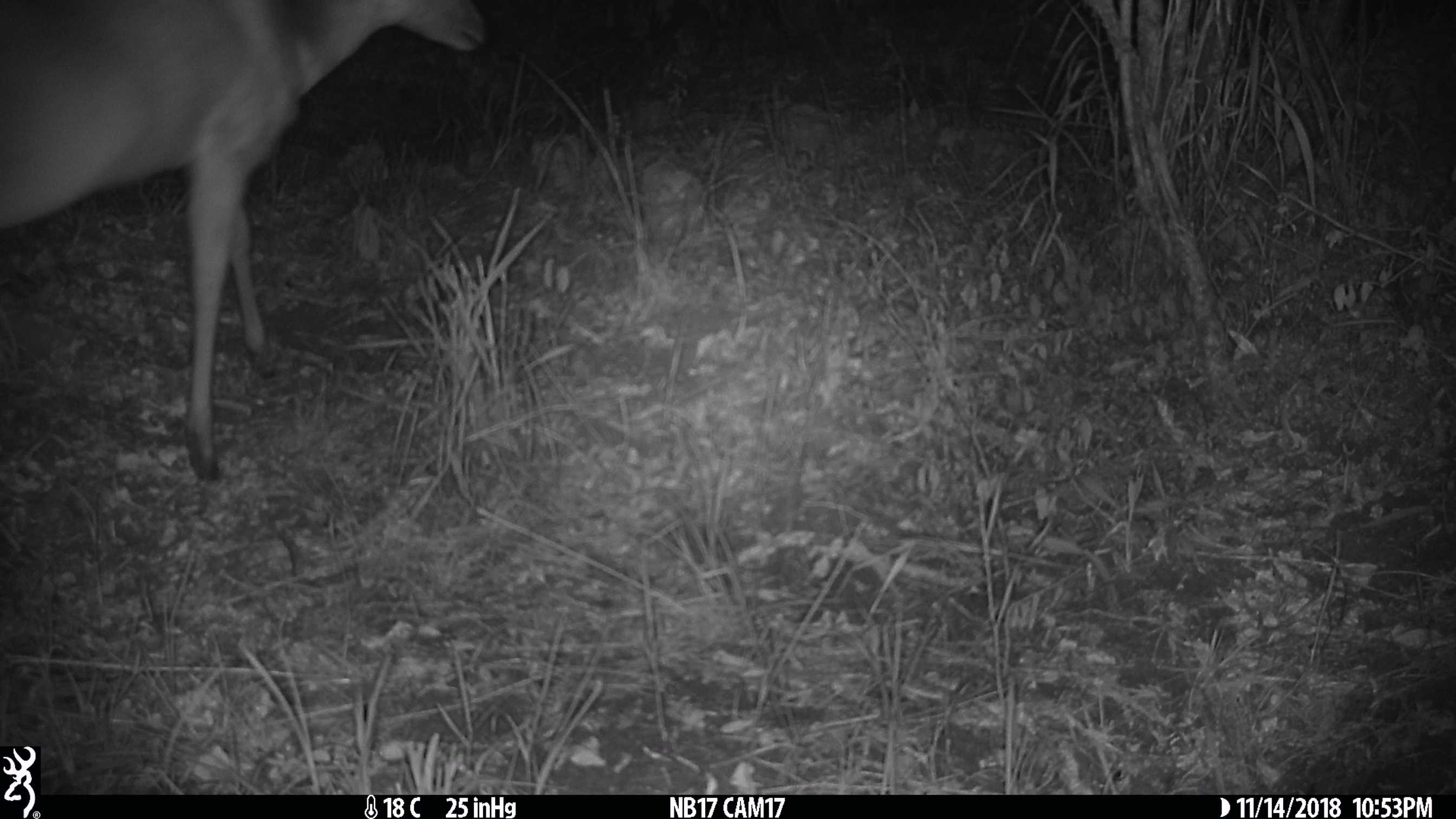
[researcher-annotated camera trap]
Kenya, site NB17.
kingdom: Animalia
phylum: Chordata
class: Mammalia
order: Artiodactyla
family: Bovidae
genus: Tragelaphus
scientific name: Tragelaphus scriptus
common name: bushbuck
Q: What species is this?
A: Bushbuck (Tragelaphus scriptus).